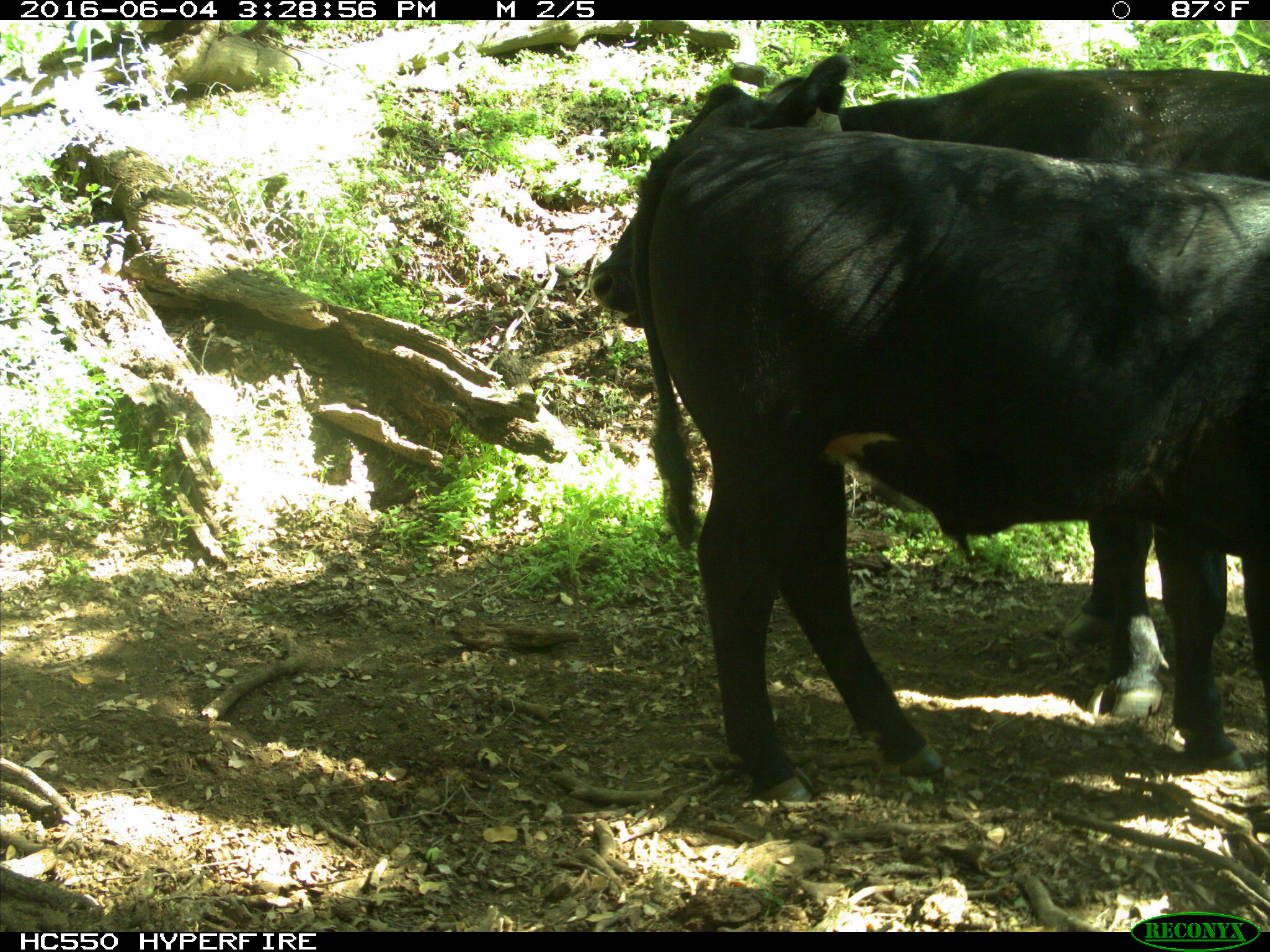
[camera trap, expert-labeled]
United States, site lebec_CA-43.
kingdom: Animalia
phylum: Chordata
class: Mammalia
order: Artiodactyla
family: Bovidae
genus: Bos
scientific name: Bos taurus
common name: domestic cow